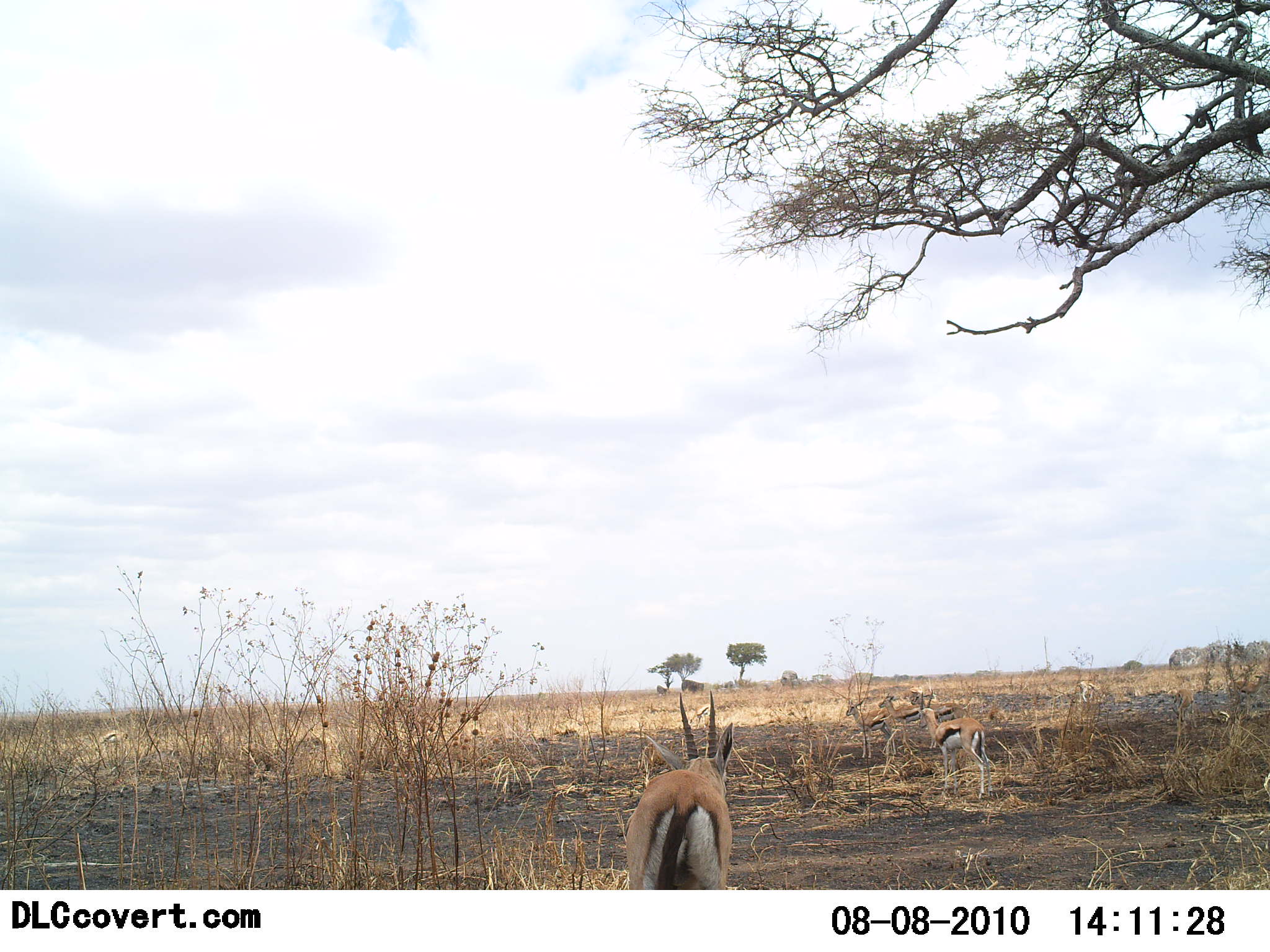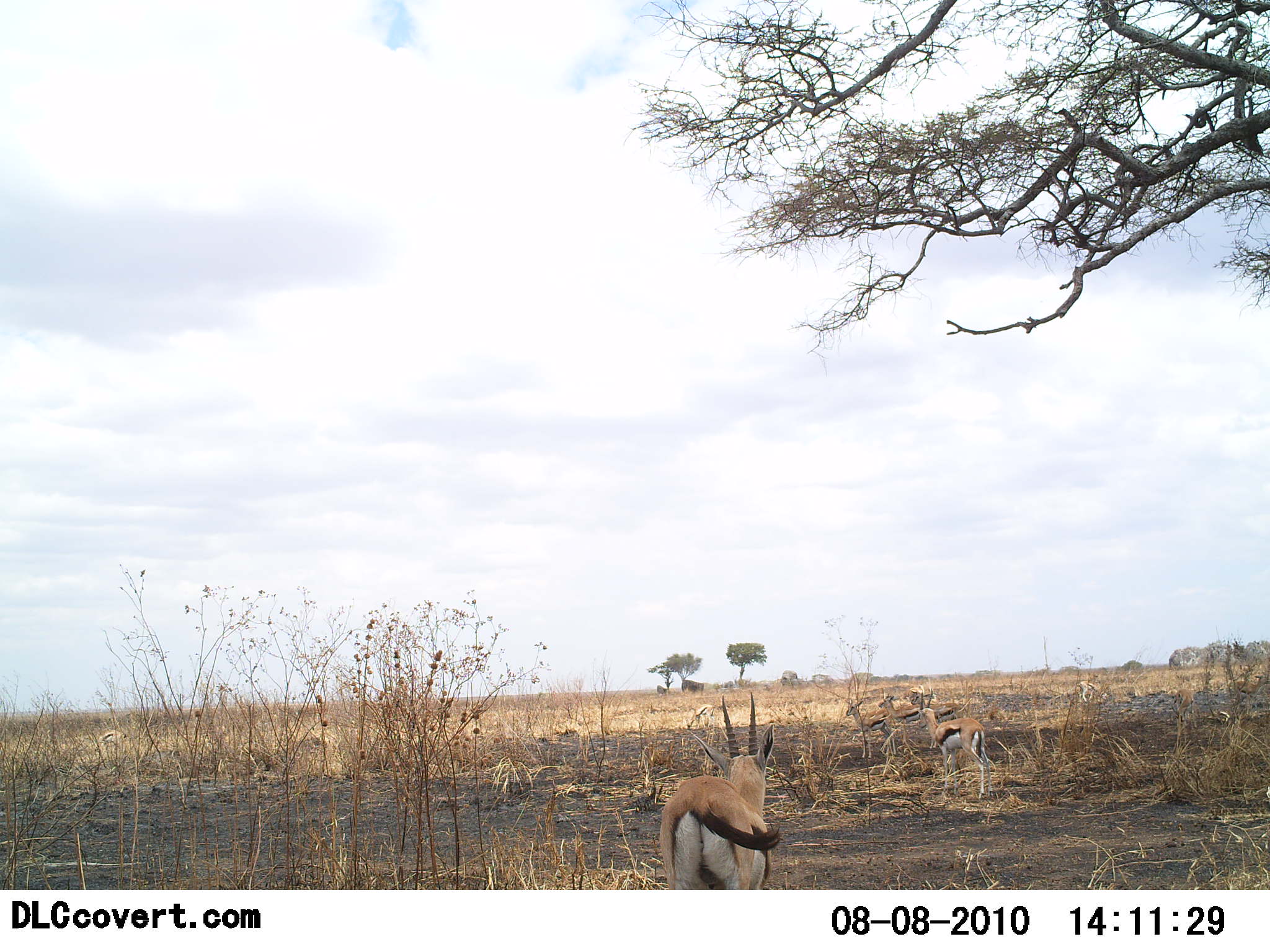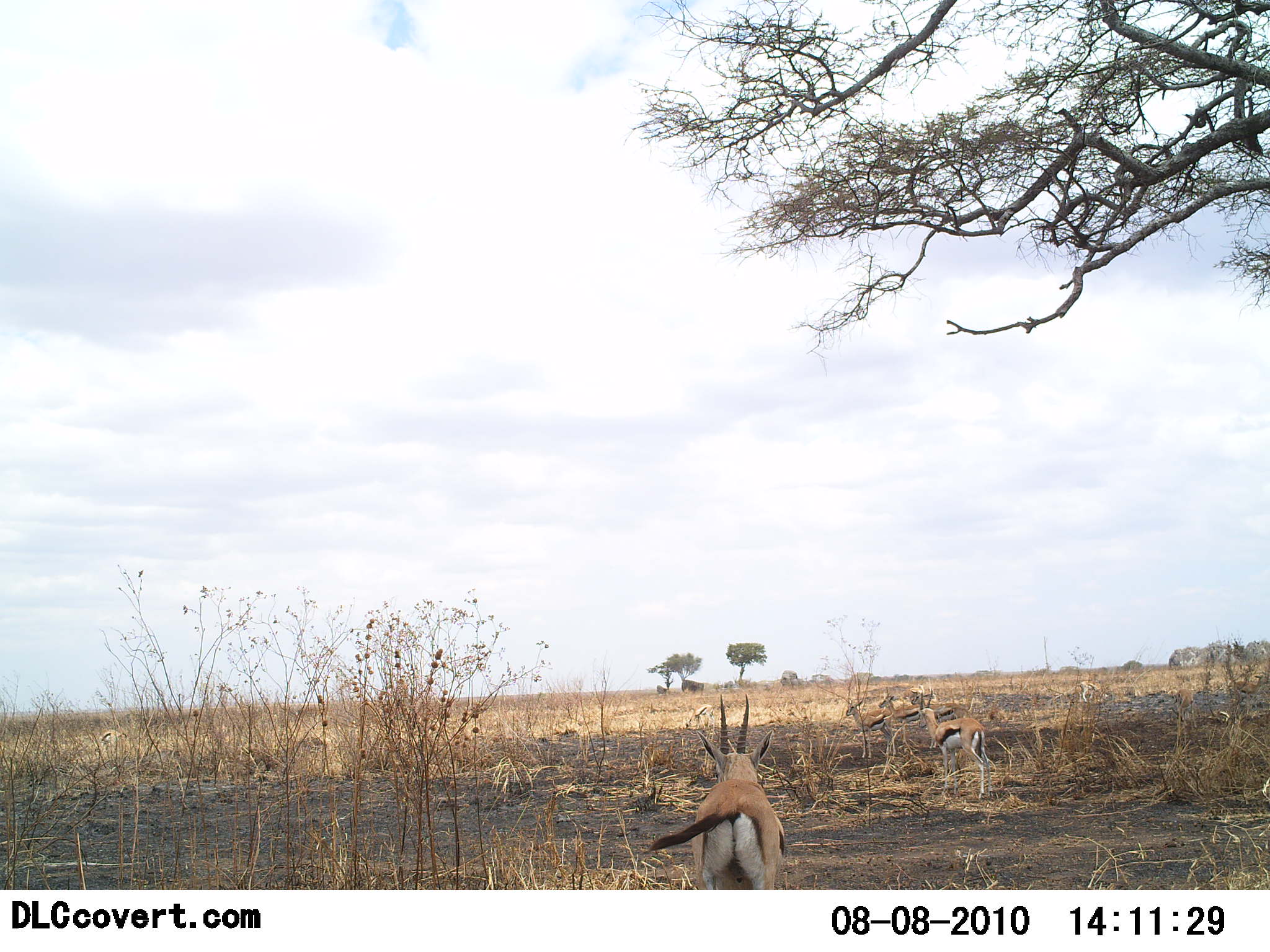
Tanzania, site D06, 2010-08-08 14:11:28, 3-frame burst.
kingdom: Animalia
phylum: Chordata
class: Mammalia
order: Artiodactyla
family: Bovidae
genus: Eudorcas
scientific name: Eudorcas thomsonii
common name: thomson's gazelle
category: gazellethomsons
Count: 5.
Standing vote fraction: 62%.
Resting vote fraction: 0%.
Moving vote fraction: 69%.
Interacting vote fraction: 0%.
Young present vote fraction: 0%.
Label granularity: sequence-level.